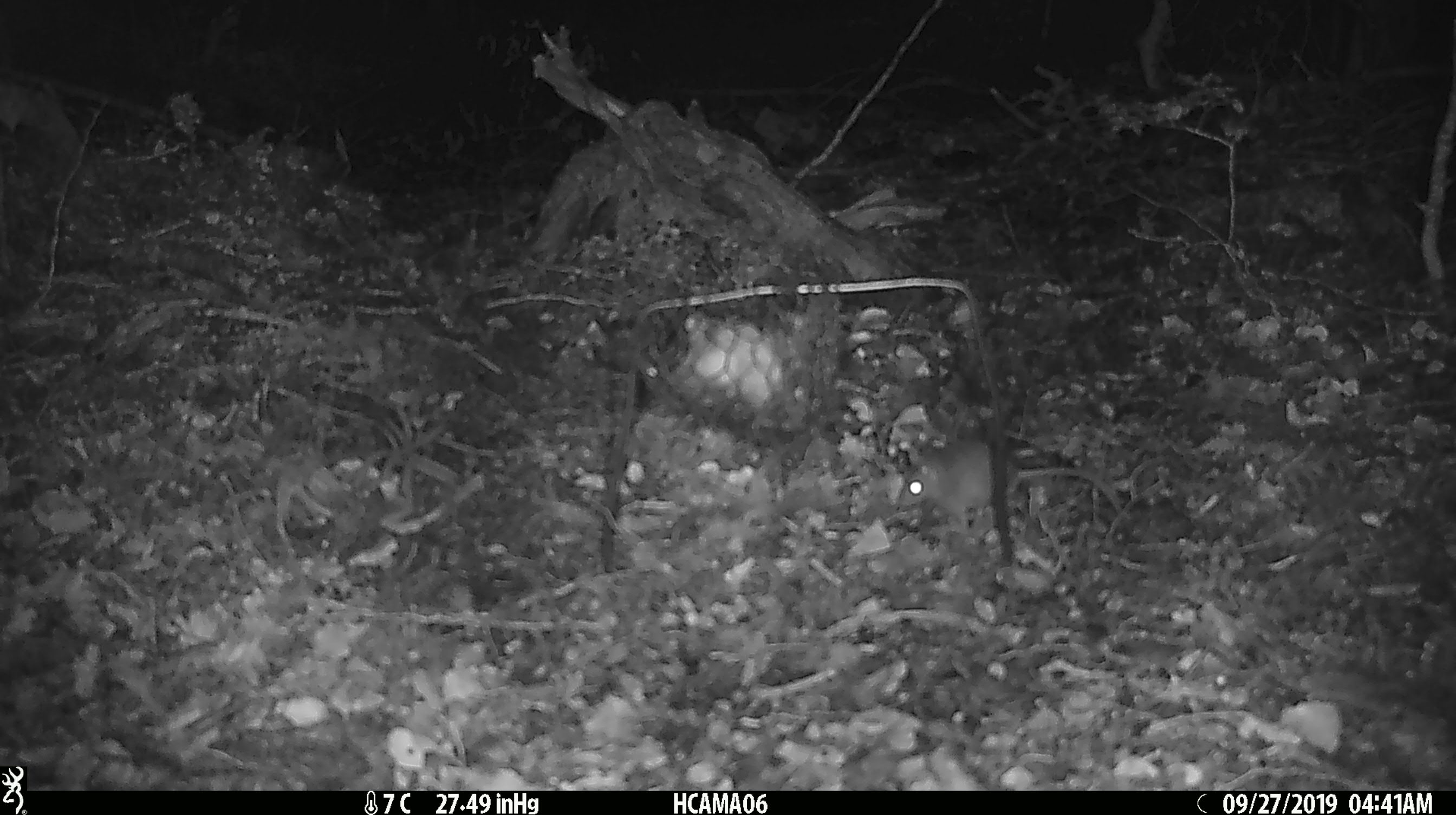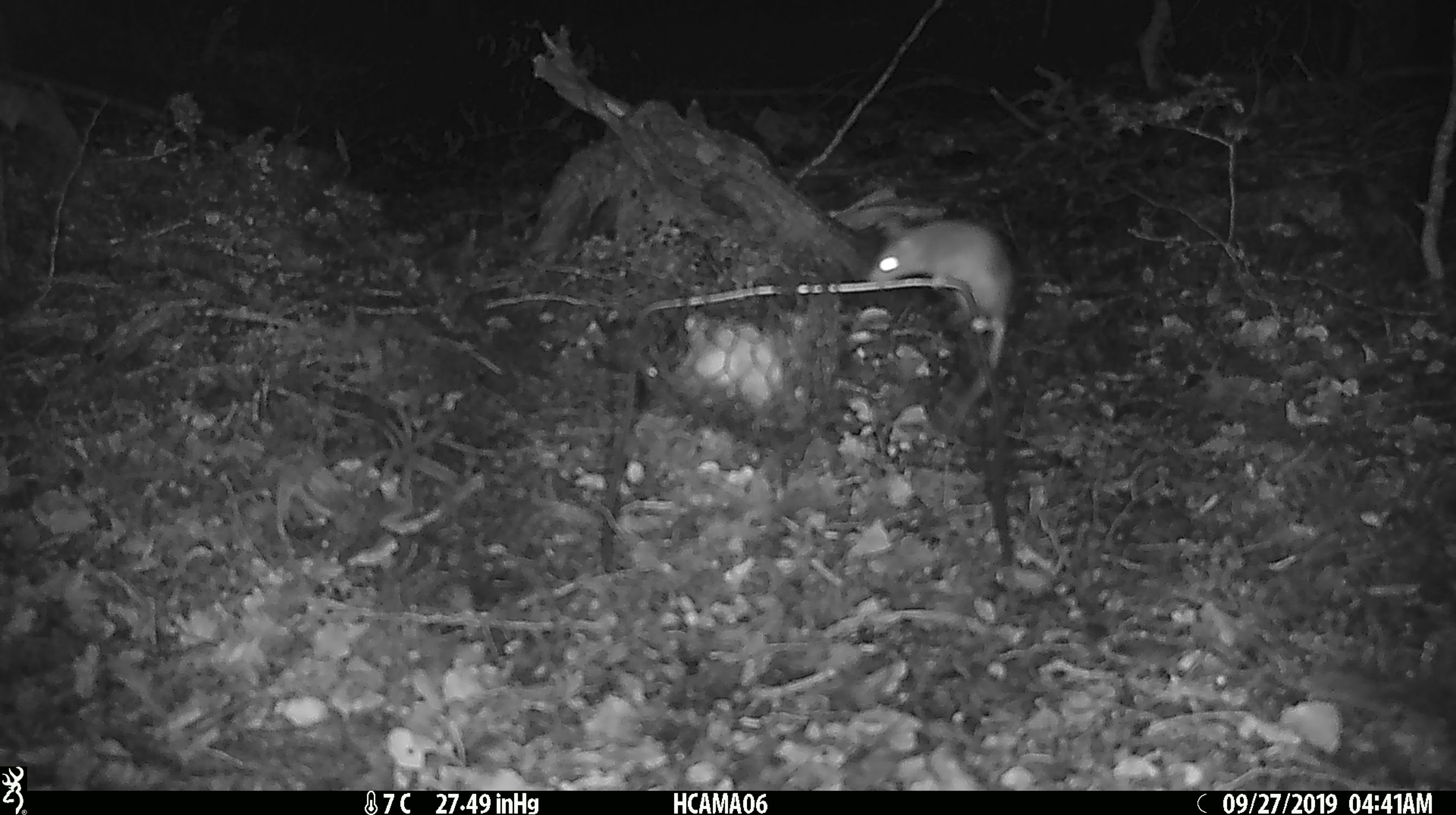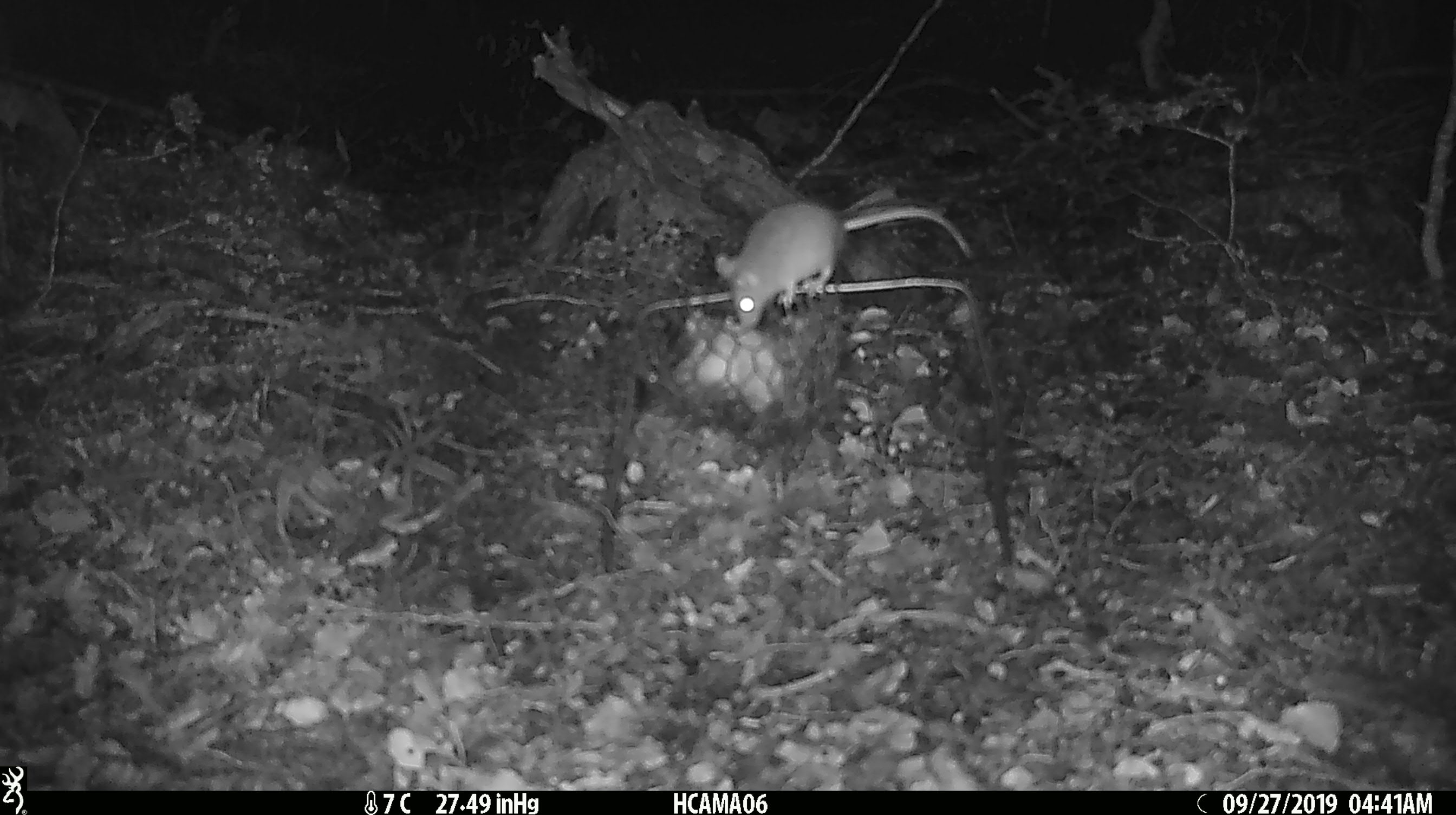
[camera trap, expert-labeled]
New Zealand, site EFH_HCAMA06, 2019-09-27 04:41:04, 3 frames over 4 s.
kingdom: Animalia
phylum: Chordata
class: Mammalia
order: Rodentia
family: Muridae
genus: Mus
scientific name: Mus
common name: mouse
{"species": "mouse (Mus)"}